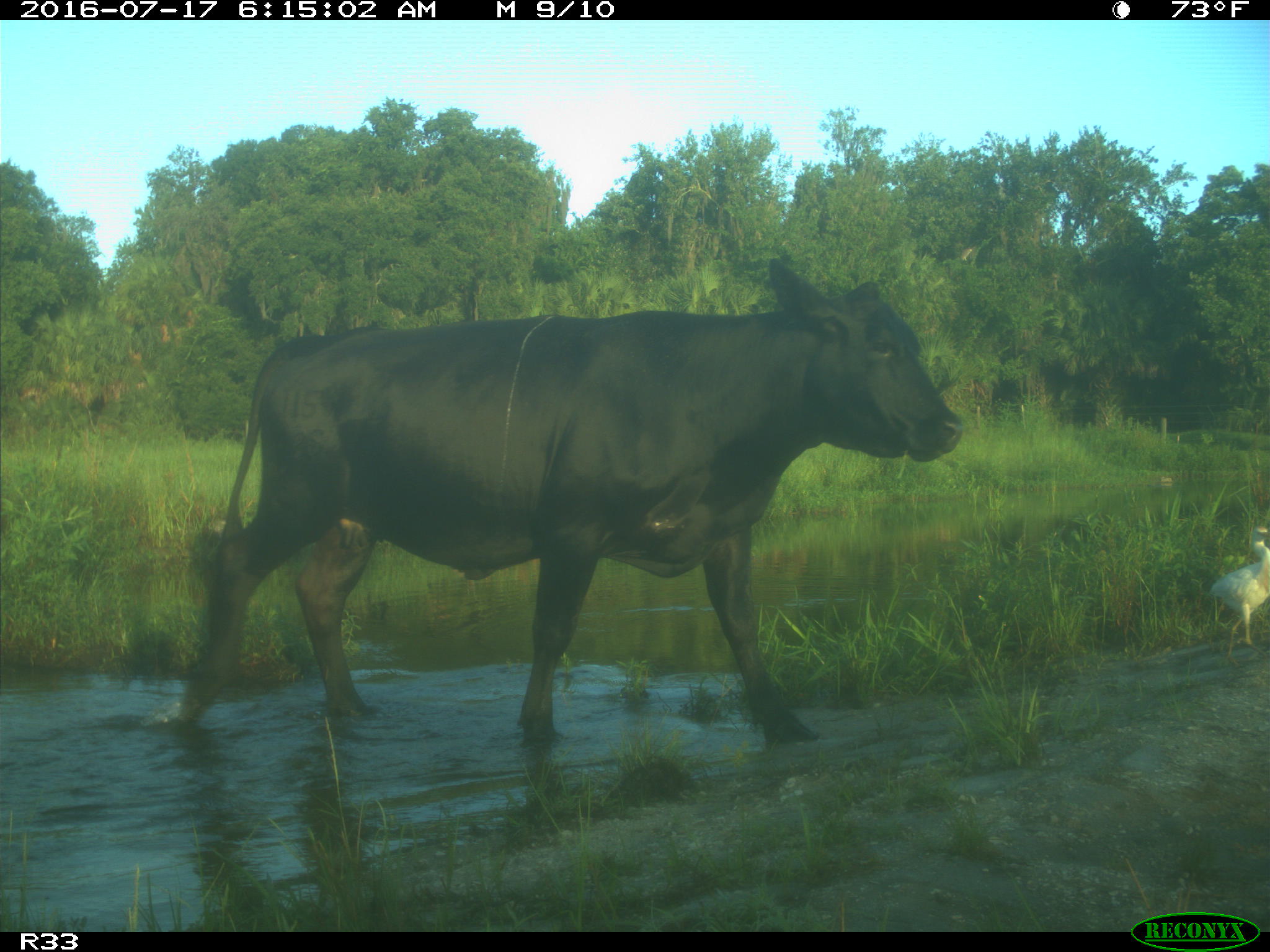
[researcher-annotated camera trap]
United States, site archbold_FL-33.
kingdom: Animalia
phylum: Chordata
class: Mammalia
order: Artiodactyla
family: Bovidae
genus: Bos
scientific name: Bos taurus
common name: domestic cow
Bos taurus (domestic cow).